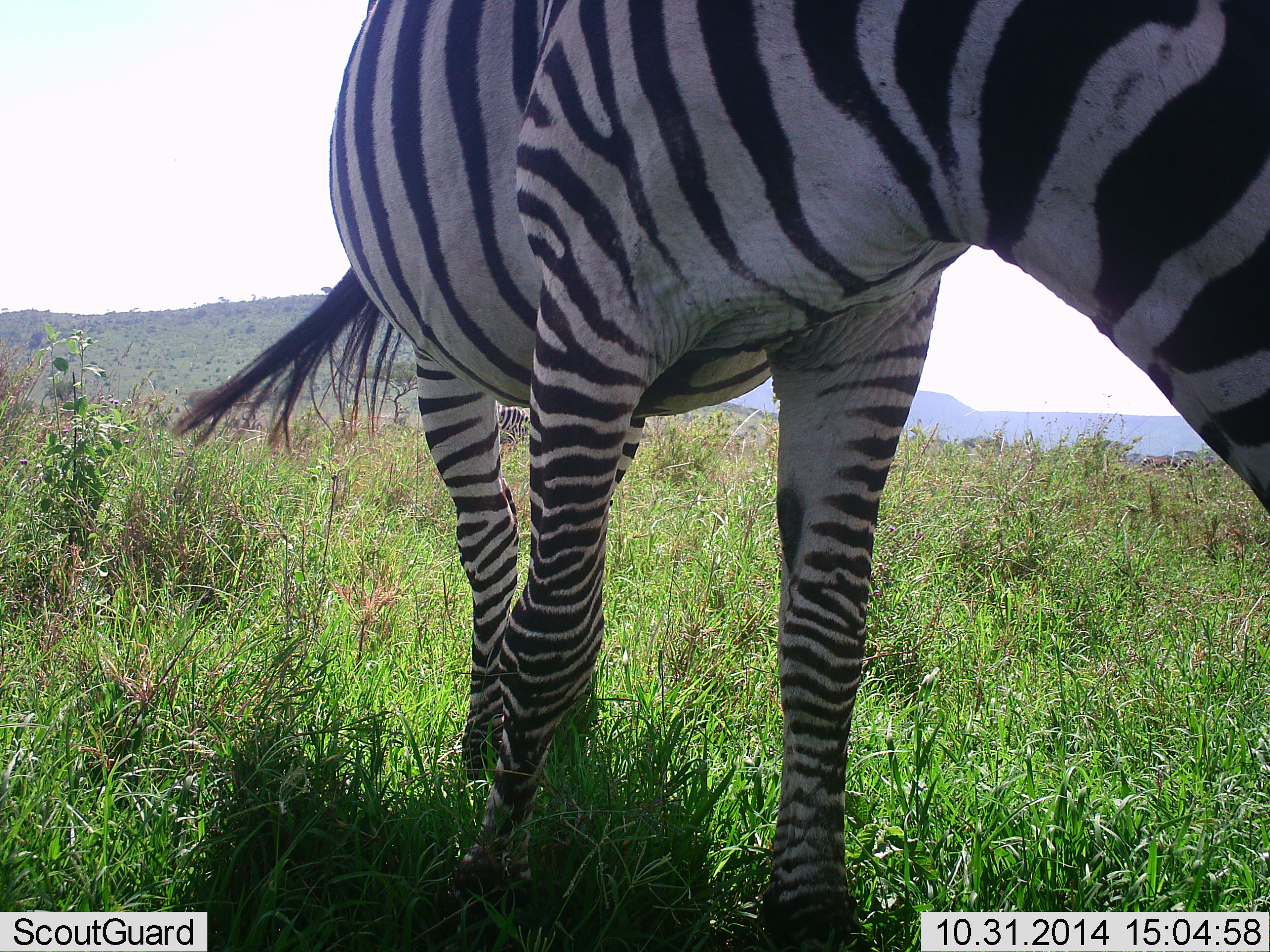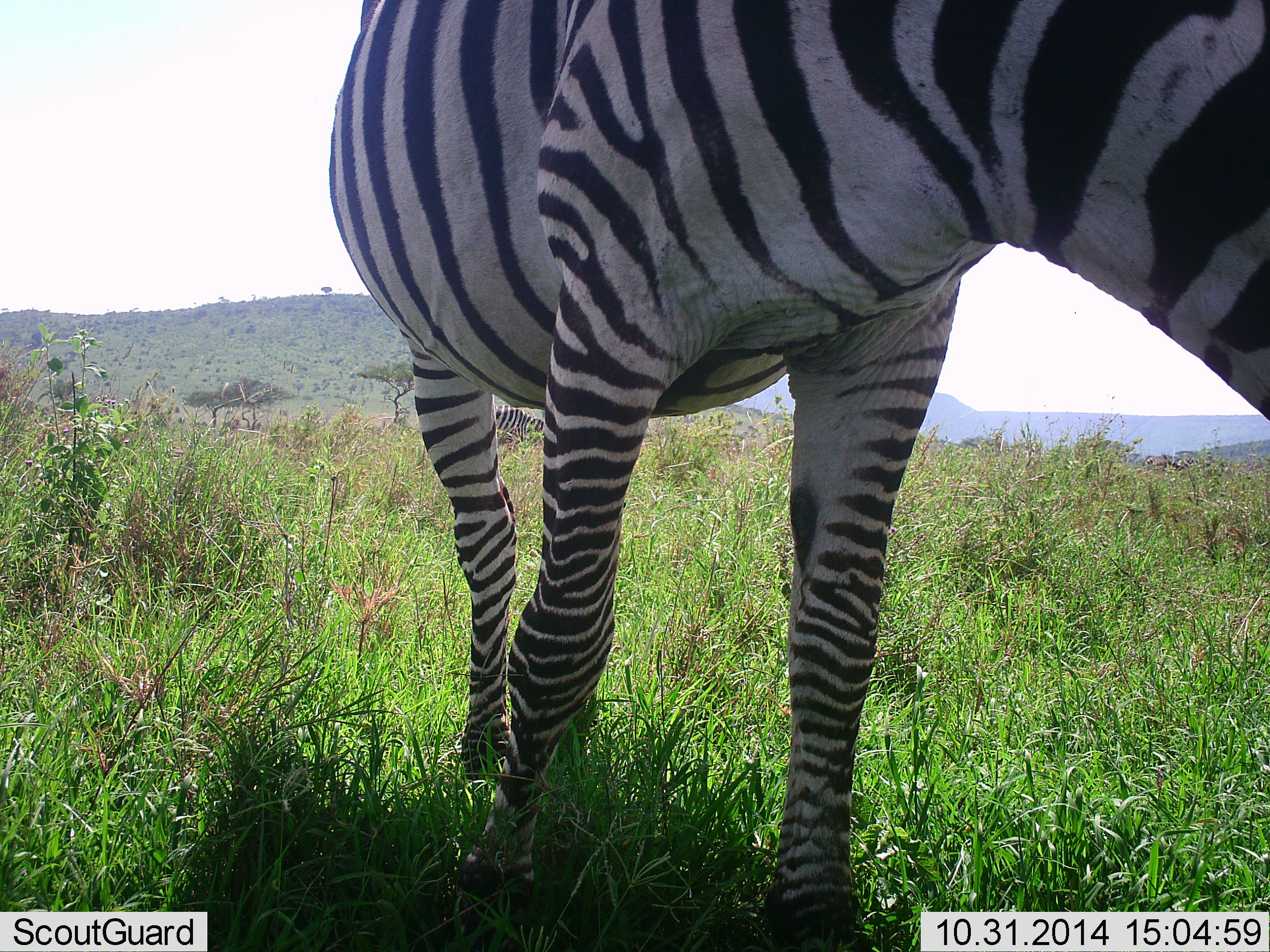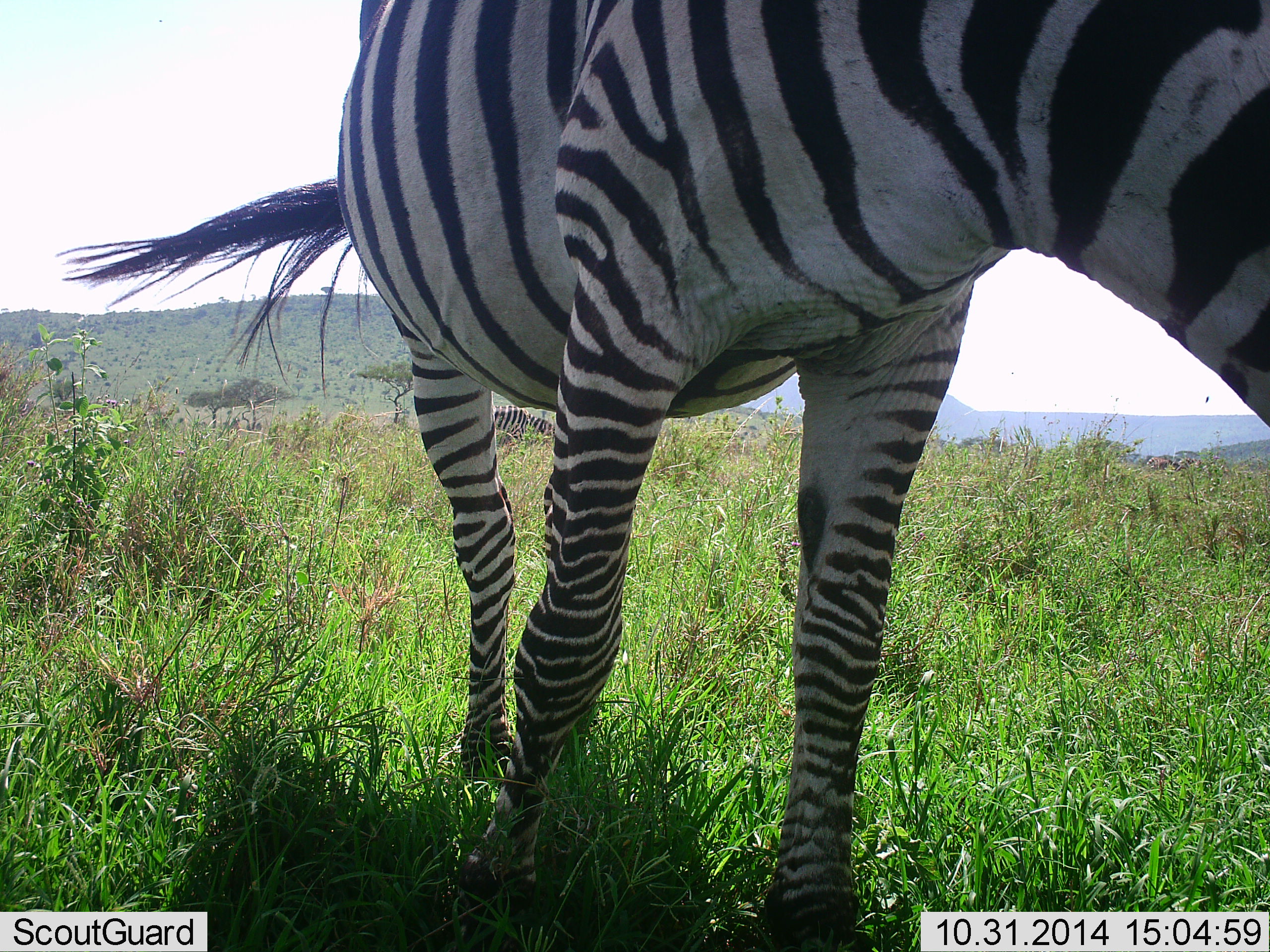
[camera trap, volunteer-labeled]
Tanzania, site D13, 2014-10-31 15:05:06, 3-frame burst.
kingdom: Animalia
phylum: Chordata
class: Mammalia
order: Perissodactyla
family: Equidae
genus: Equus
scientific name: Equus quagga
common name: plains zebra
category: zebra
Zebra (plains zebra) (Equus quagga), count 1. Behavior (volunteer vote fractions): standing 70%, resting 0%, moving 0%, interacting 0%. Young present (vote fraction): 0%. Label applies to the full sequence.